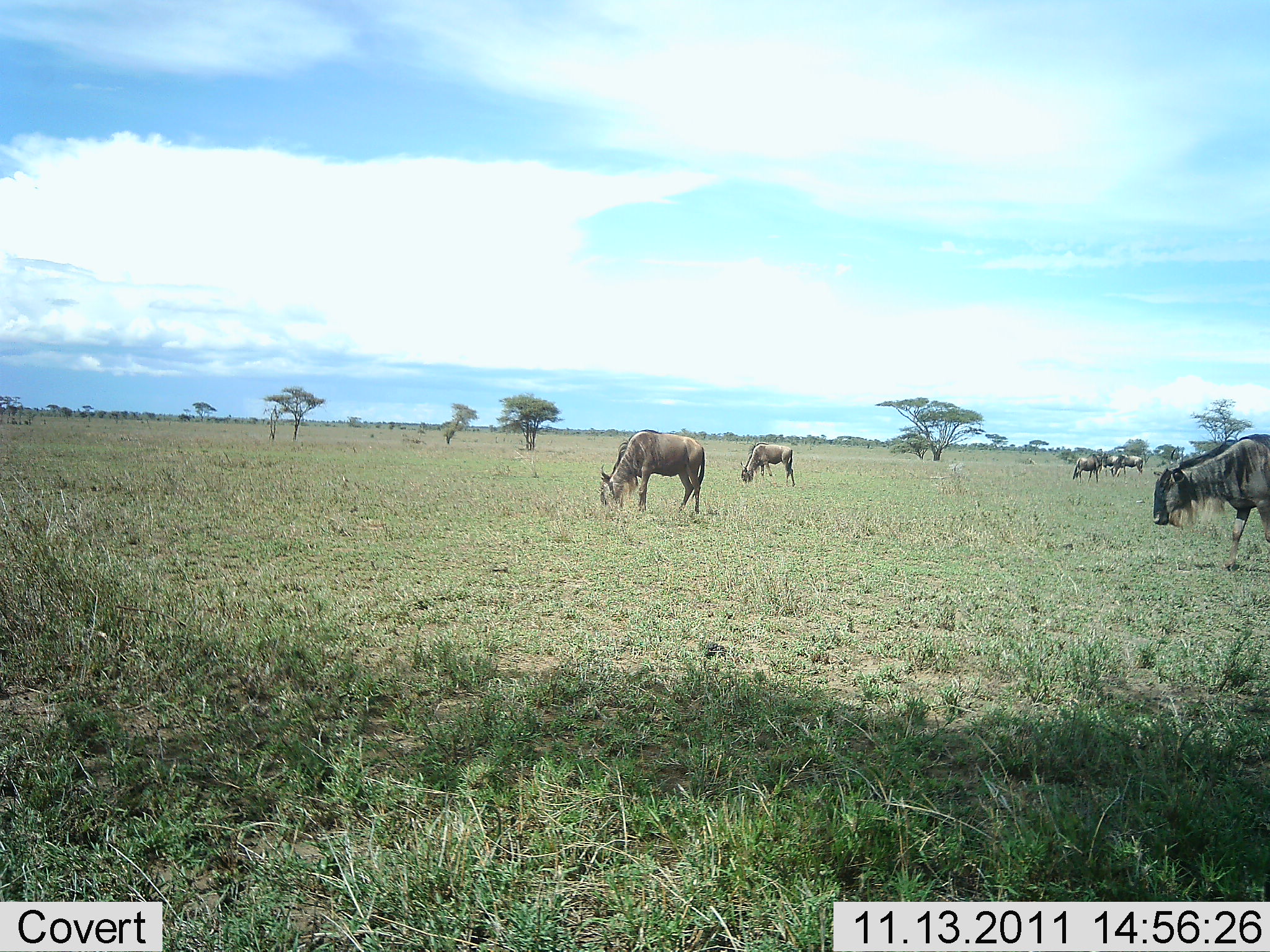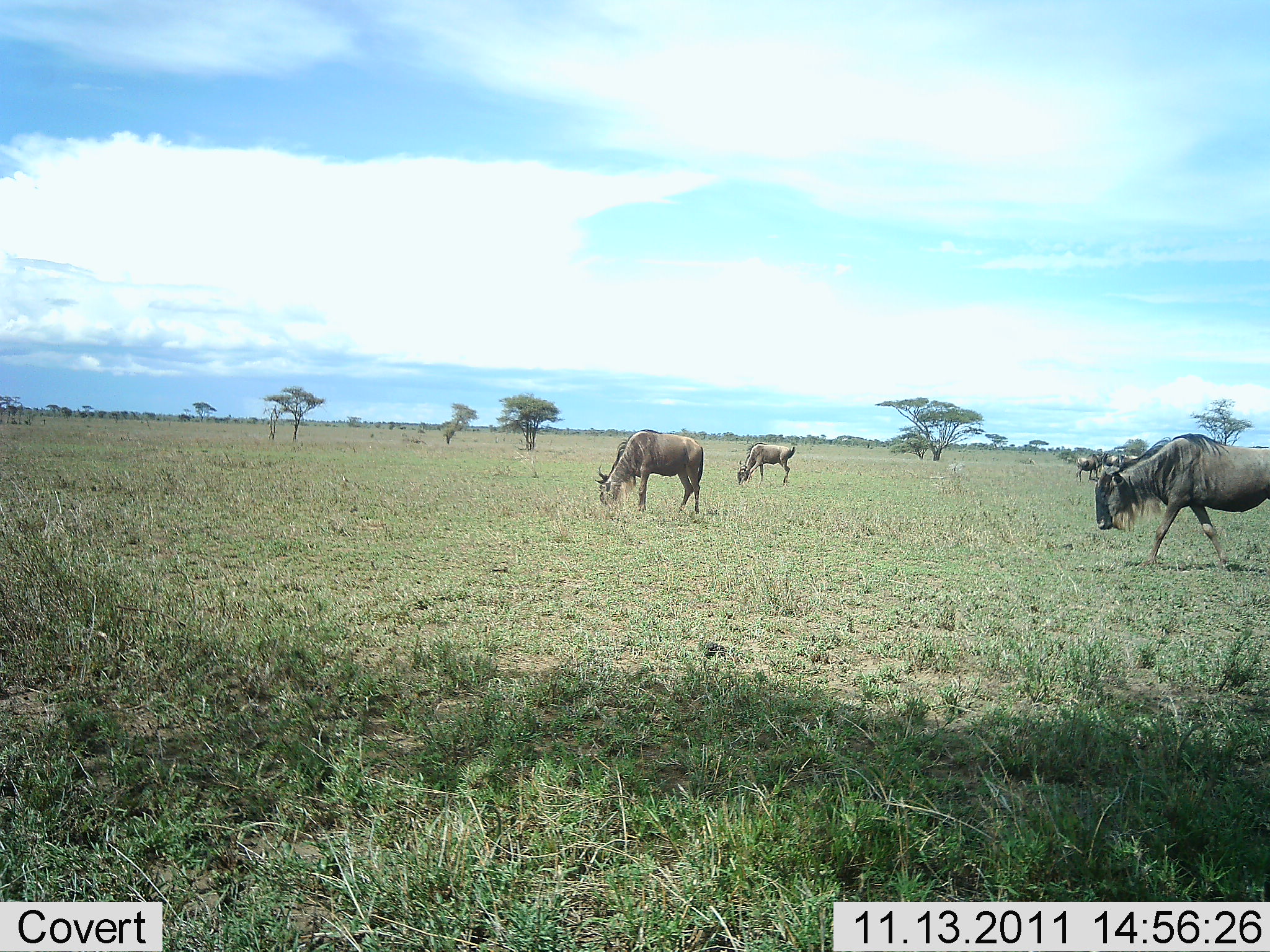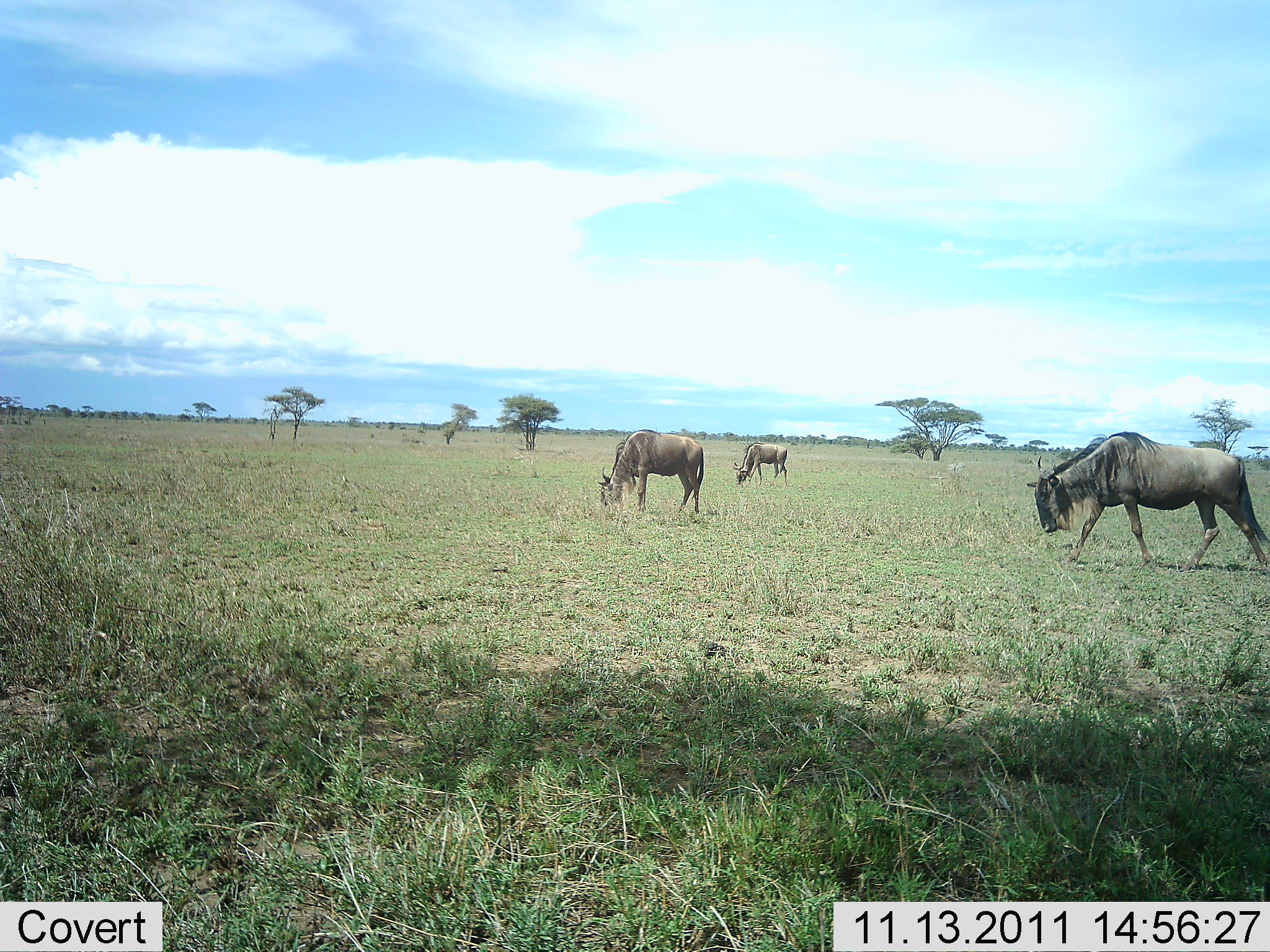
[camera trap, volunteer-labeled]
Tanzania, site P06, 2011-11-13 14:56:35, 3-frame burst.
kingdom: Animalia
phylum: Chordata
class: Mammalia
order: Artiodactyla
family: Bovidae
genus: Connochaetes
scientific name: Connochaetes taurinus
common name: blue wildebeest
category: wildebeest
Wildebeest (blue wildebeest) (Connochaetes taurinus), count 6. Behavior (volunteer vote fractions): standing 18%, resting 0%, moving 71%, interacting 0%. Young present (vote fraction): 6%. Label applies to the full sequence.